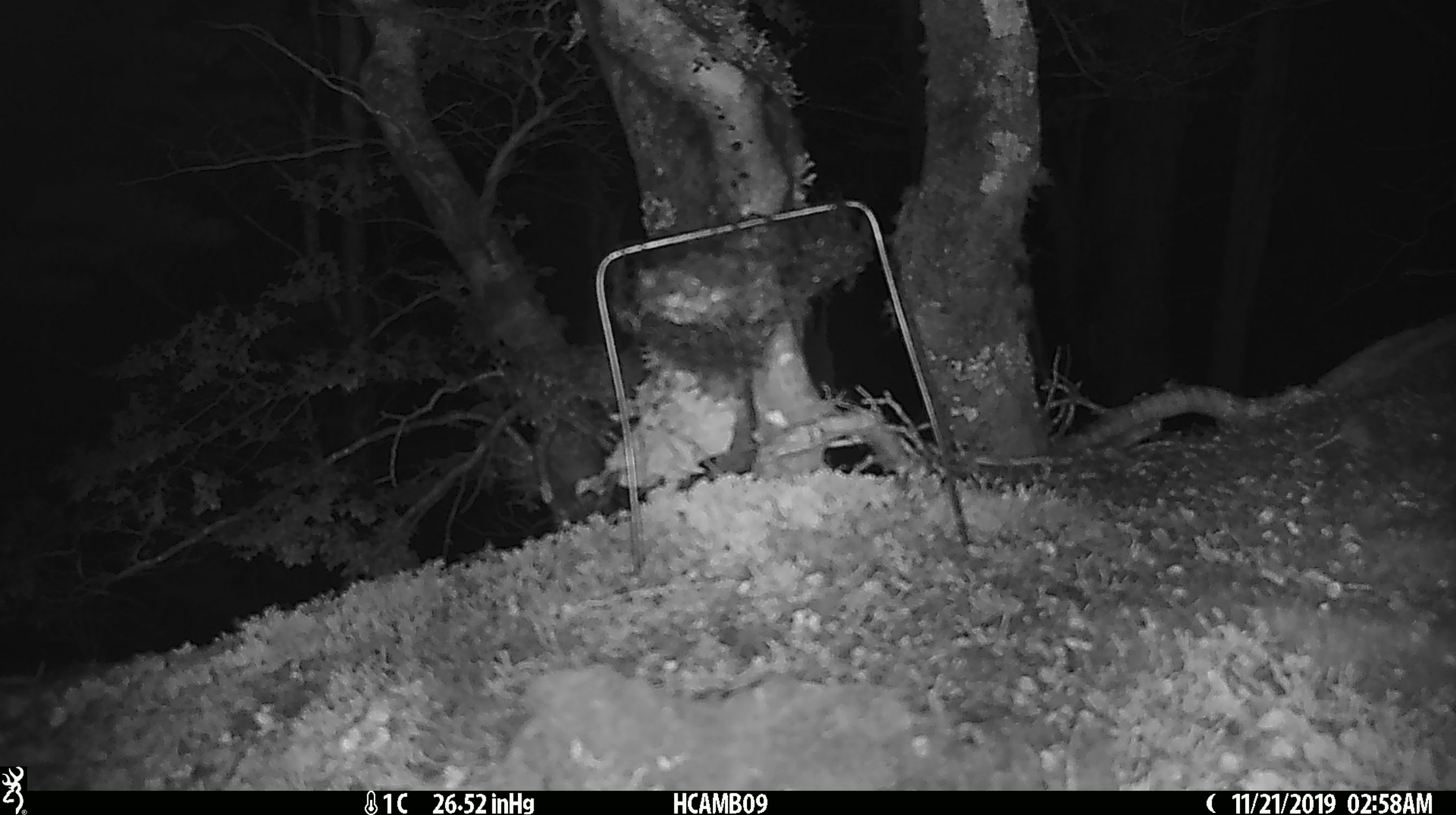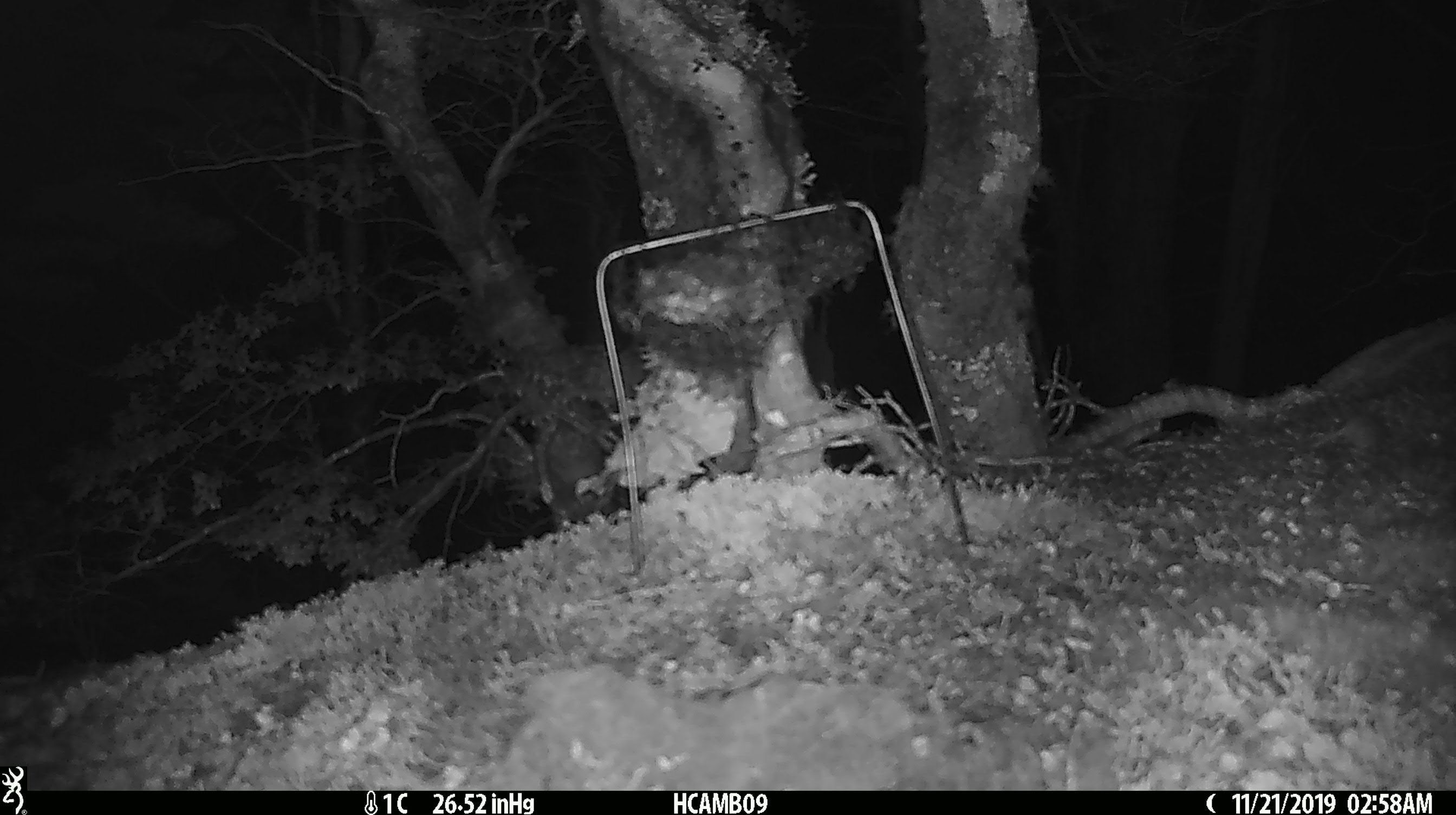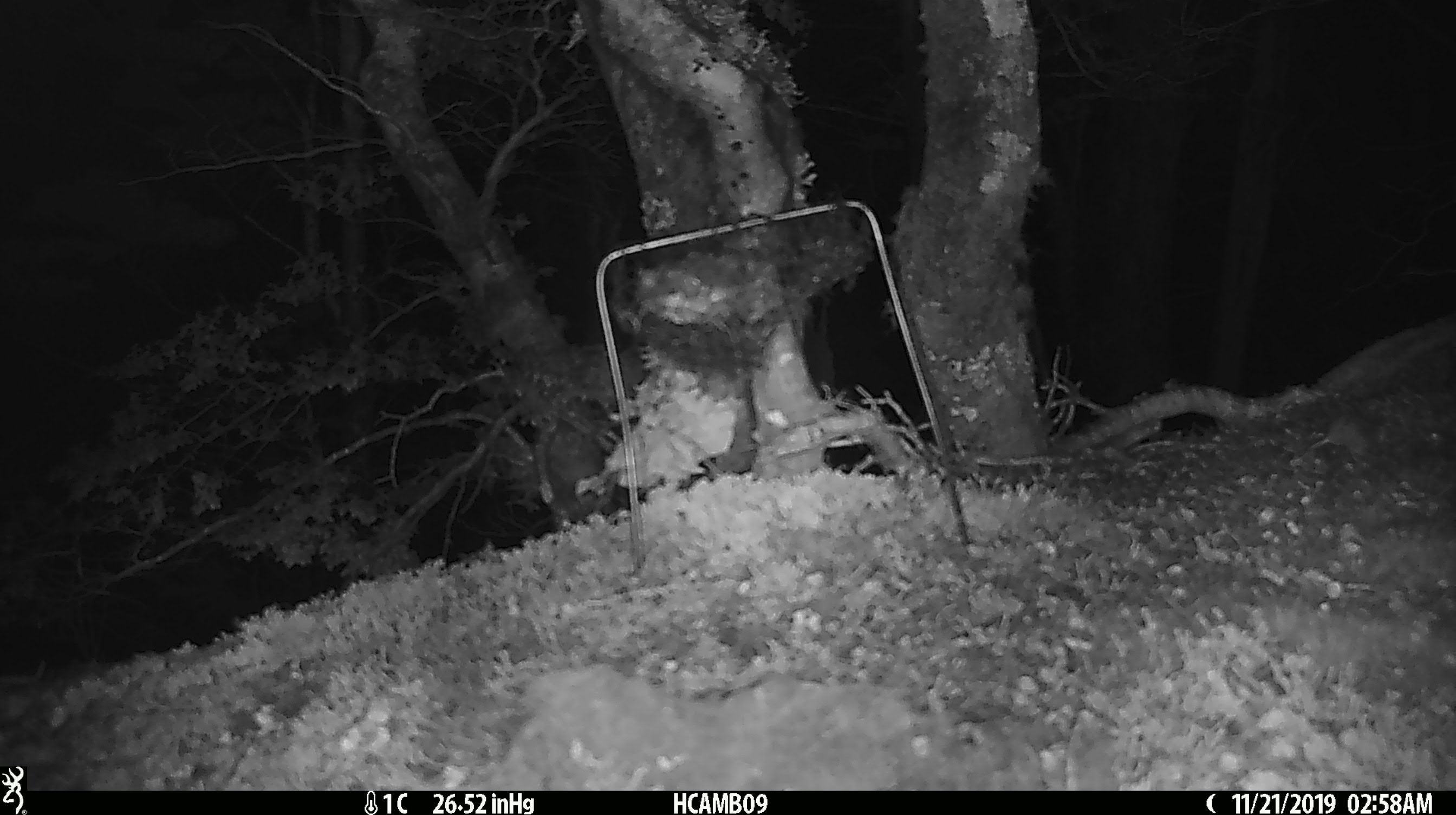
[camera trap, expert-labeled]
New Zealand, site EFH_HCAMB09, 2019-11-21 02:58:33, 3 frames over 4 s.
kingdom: Animalia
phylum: Chordata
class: Mammalia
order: Rodentia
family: Muridae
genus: Mus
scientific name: Mus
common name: mouse